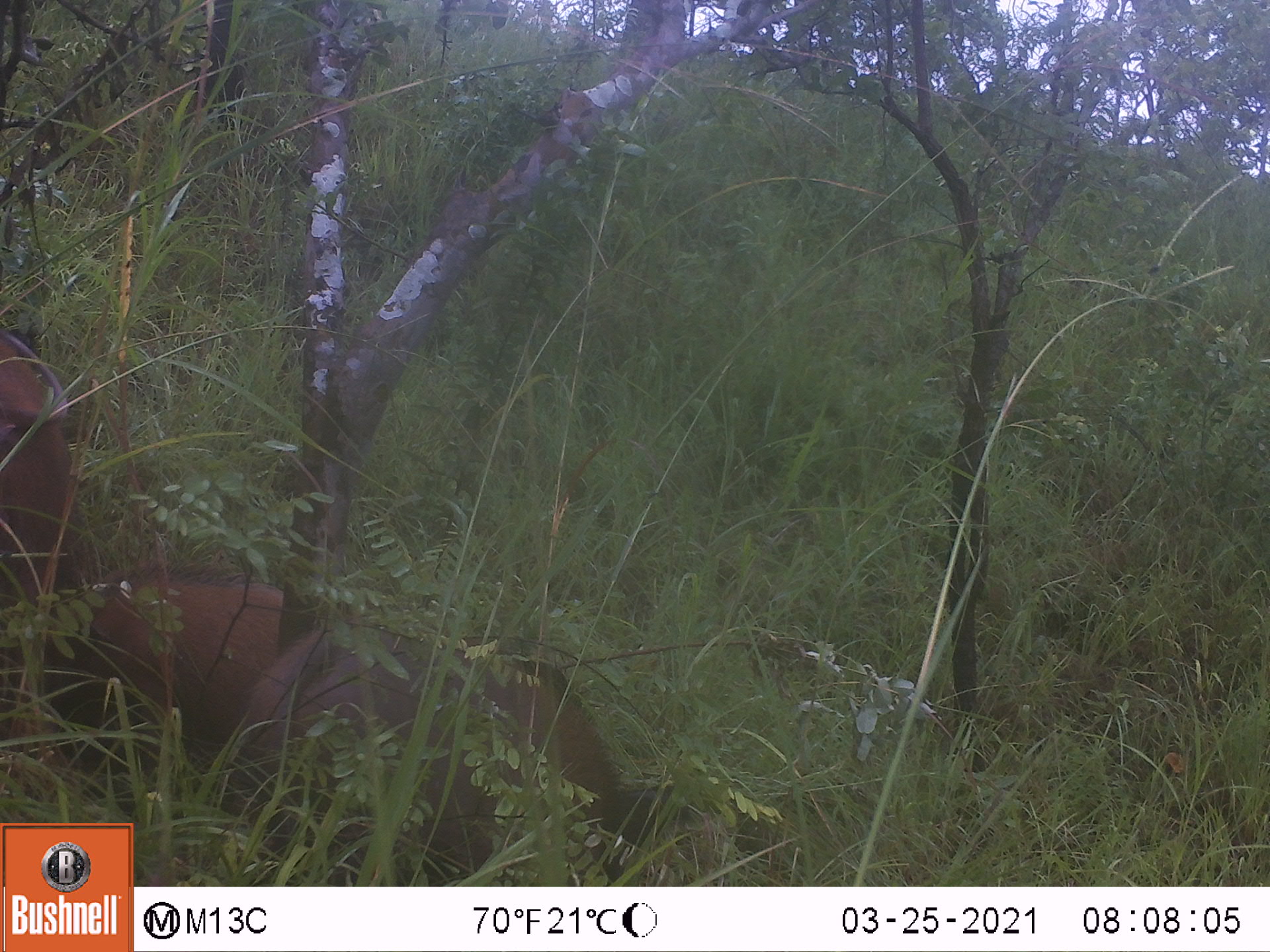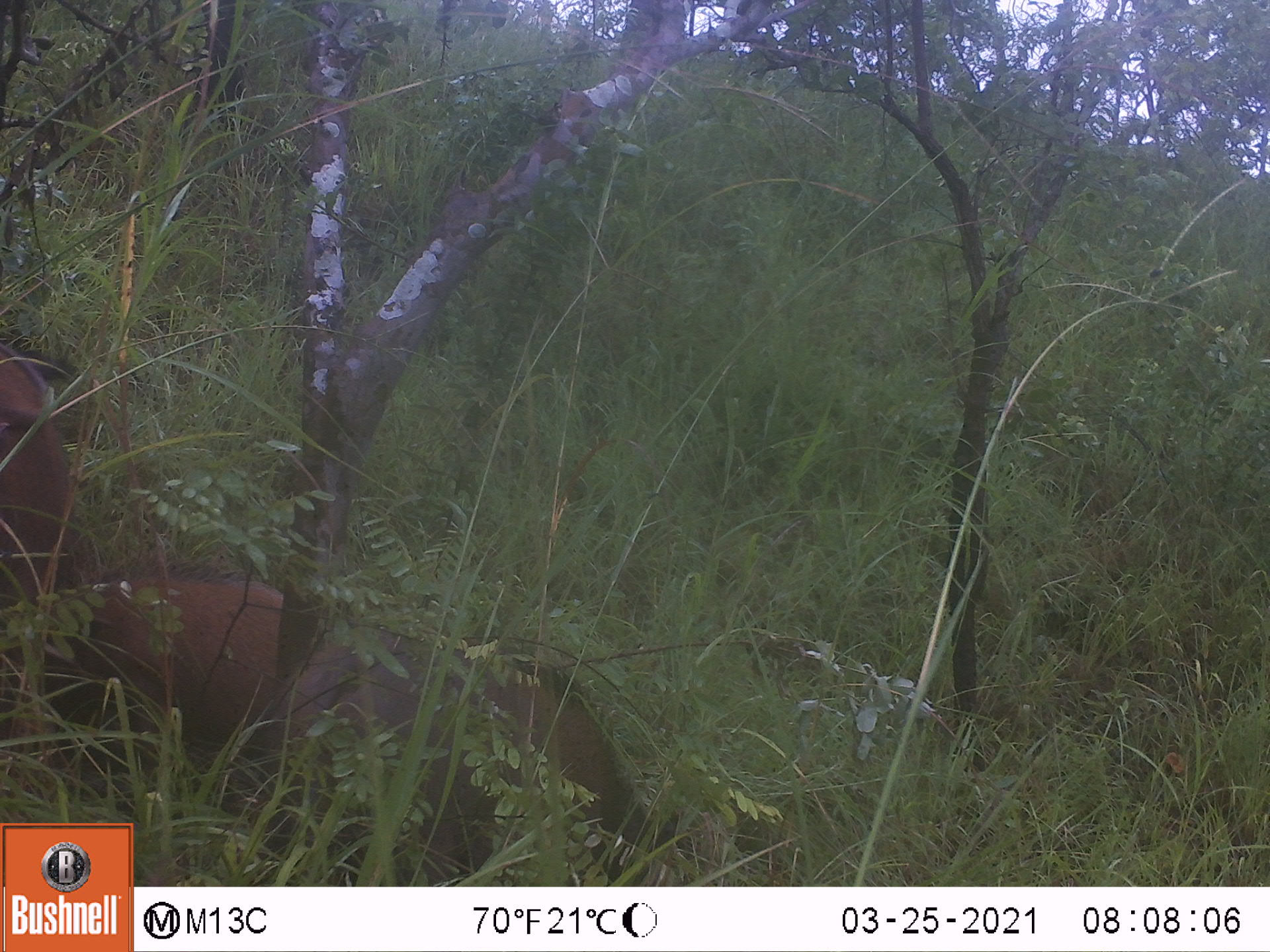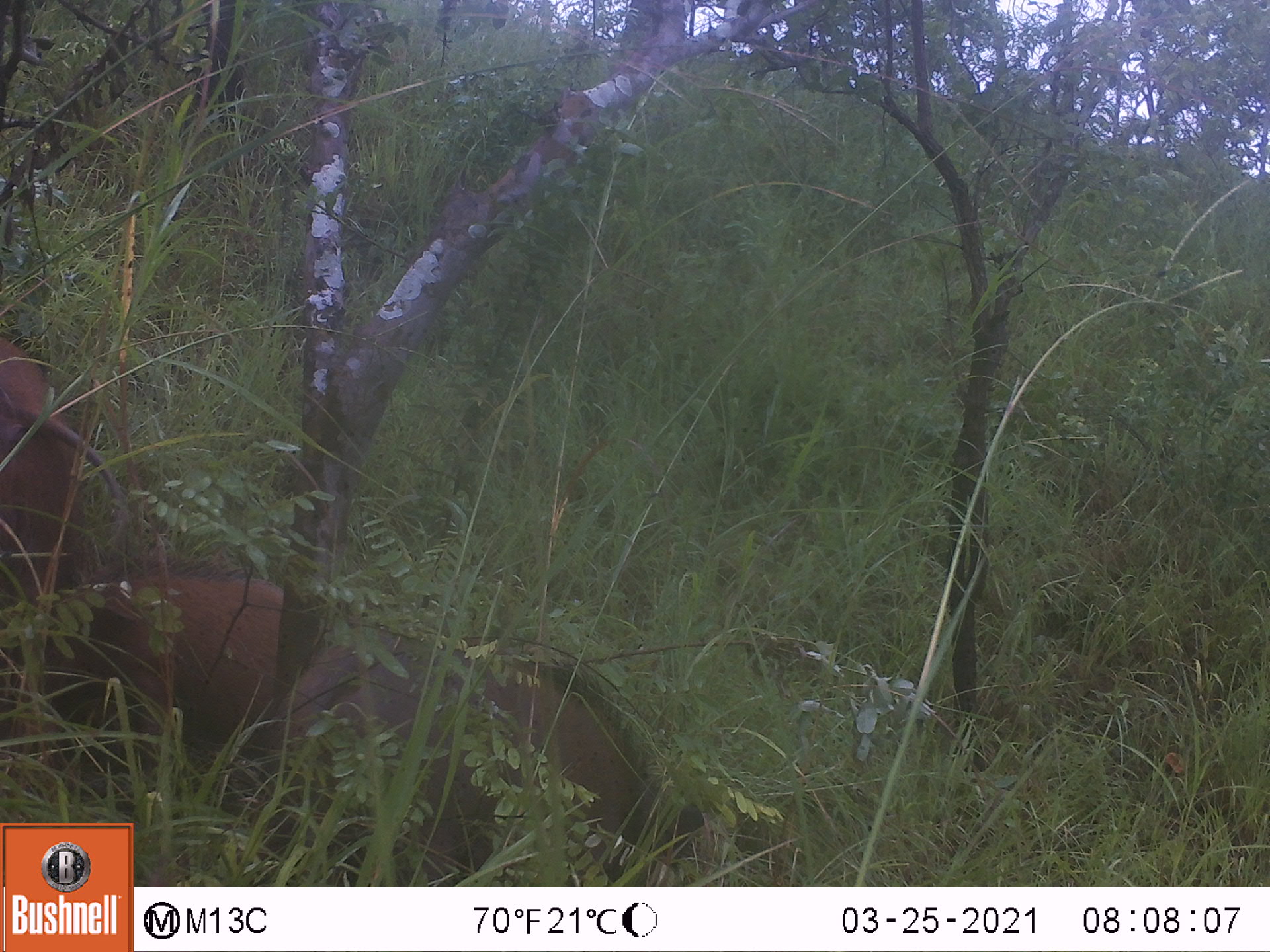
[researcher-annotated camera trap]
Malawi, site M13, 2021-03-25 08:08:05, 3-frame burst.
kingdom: Animalia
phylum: Chordata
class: Mammalia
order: Artiodactyla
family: Suidae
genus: Potamochoerus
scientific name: Potamochoerus larvatus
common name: bushpig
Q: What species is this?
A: Bushpig (Potamochoerus larvatus).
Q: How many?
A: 3.